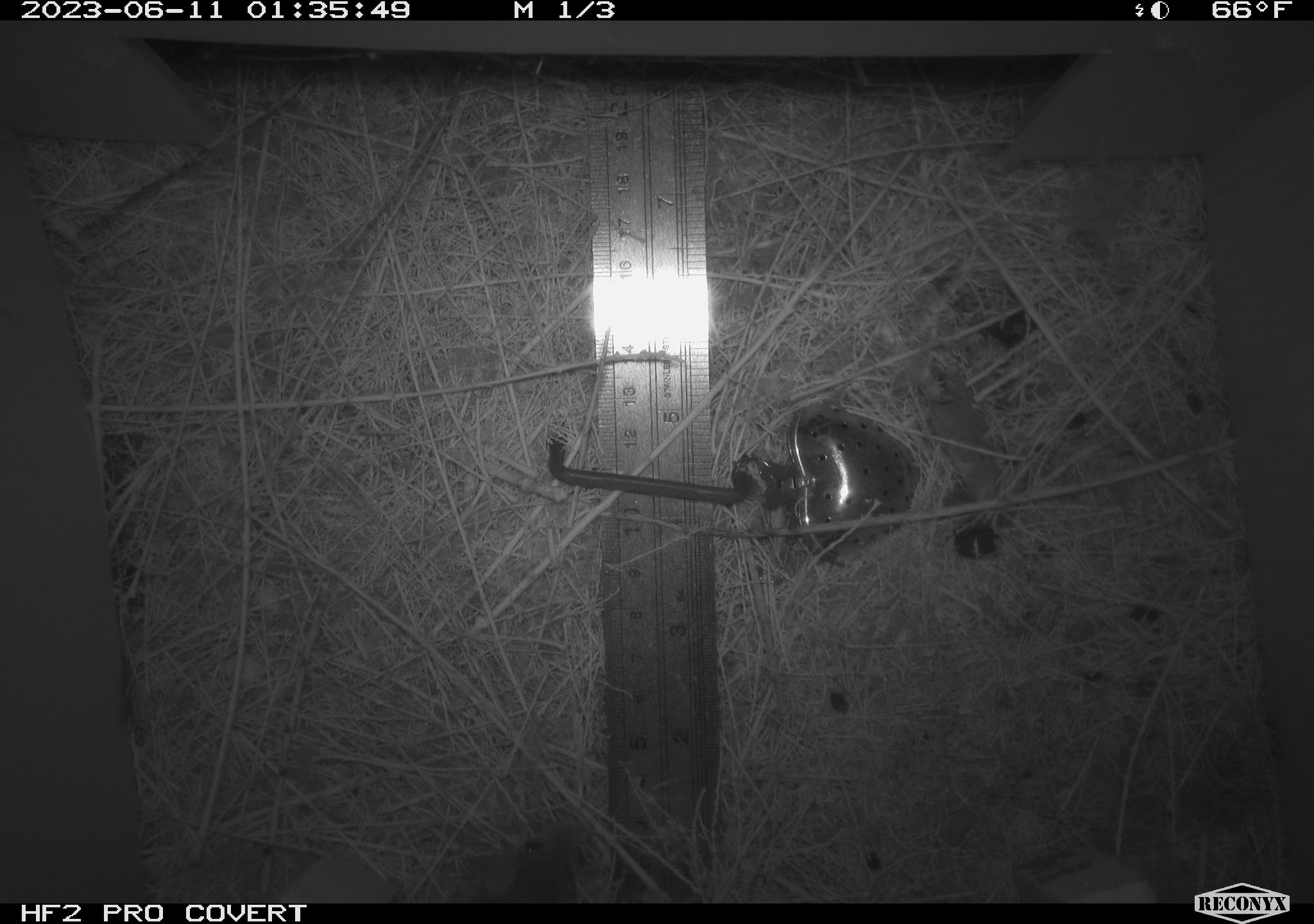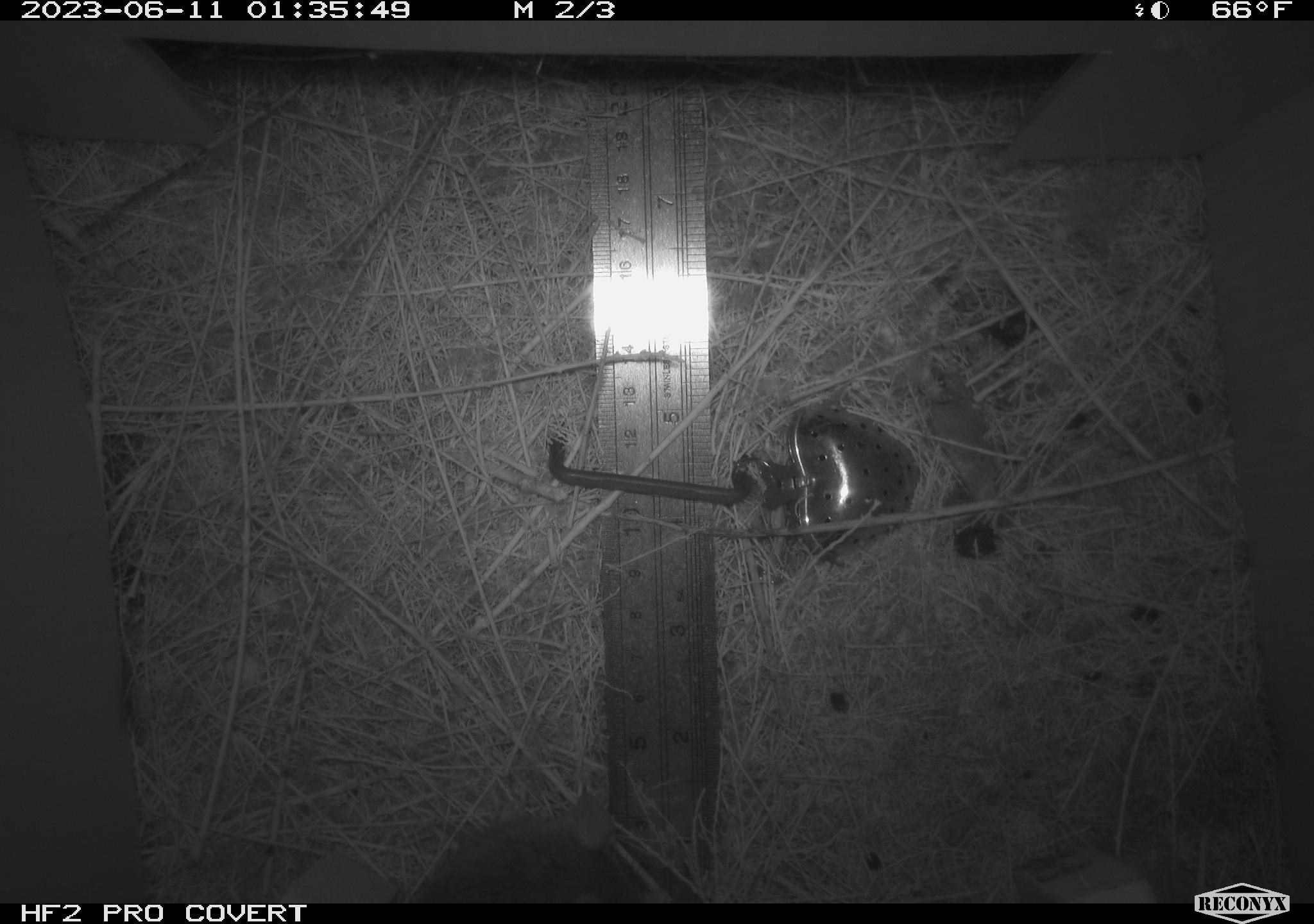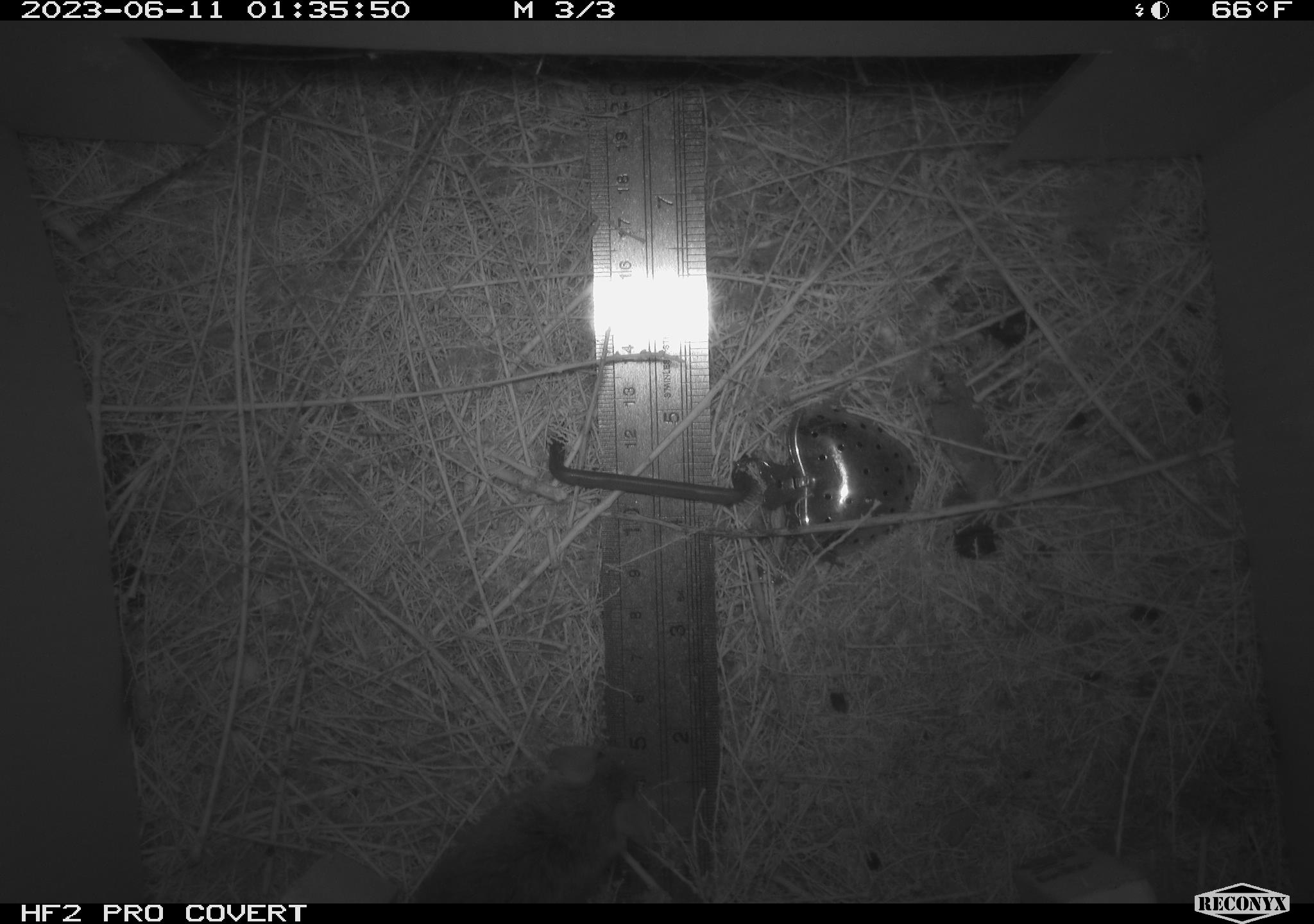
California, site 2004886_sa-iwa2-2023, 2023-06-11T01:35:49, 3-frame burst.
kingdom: Animalia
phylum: Chordata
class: Mammalia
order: Rodentia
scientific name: Rodentia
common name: mouse species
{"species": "mouse species (Rodentia)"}